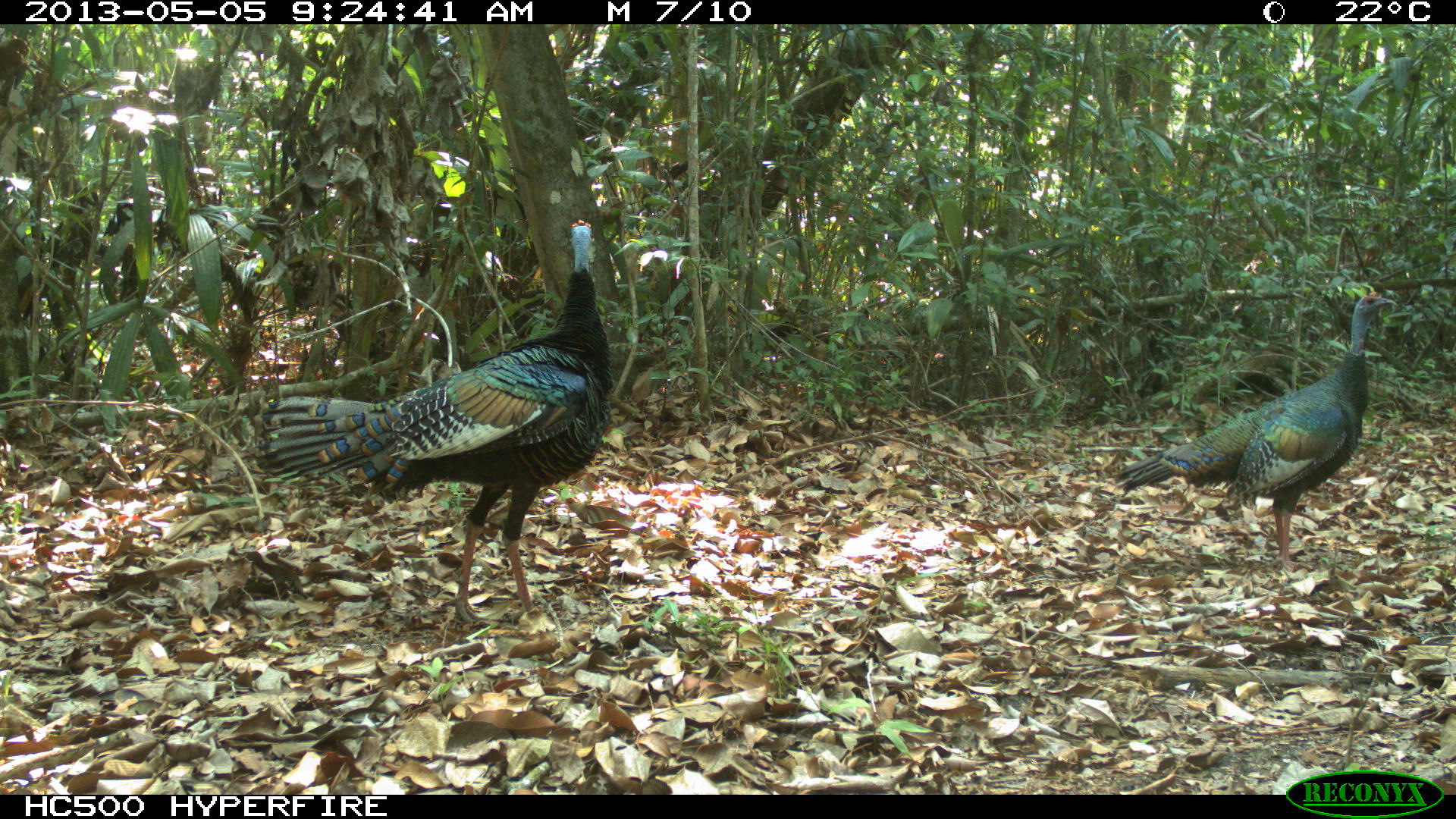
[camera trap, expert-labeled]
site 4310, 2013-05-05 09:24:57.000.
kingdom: Animalia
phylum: Chordata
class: Aves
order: Galliformes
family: Phasianidae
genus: Meleagris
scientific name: Meleagris ocellata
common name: ocellated turkey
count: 2